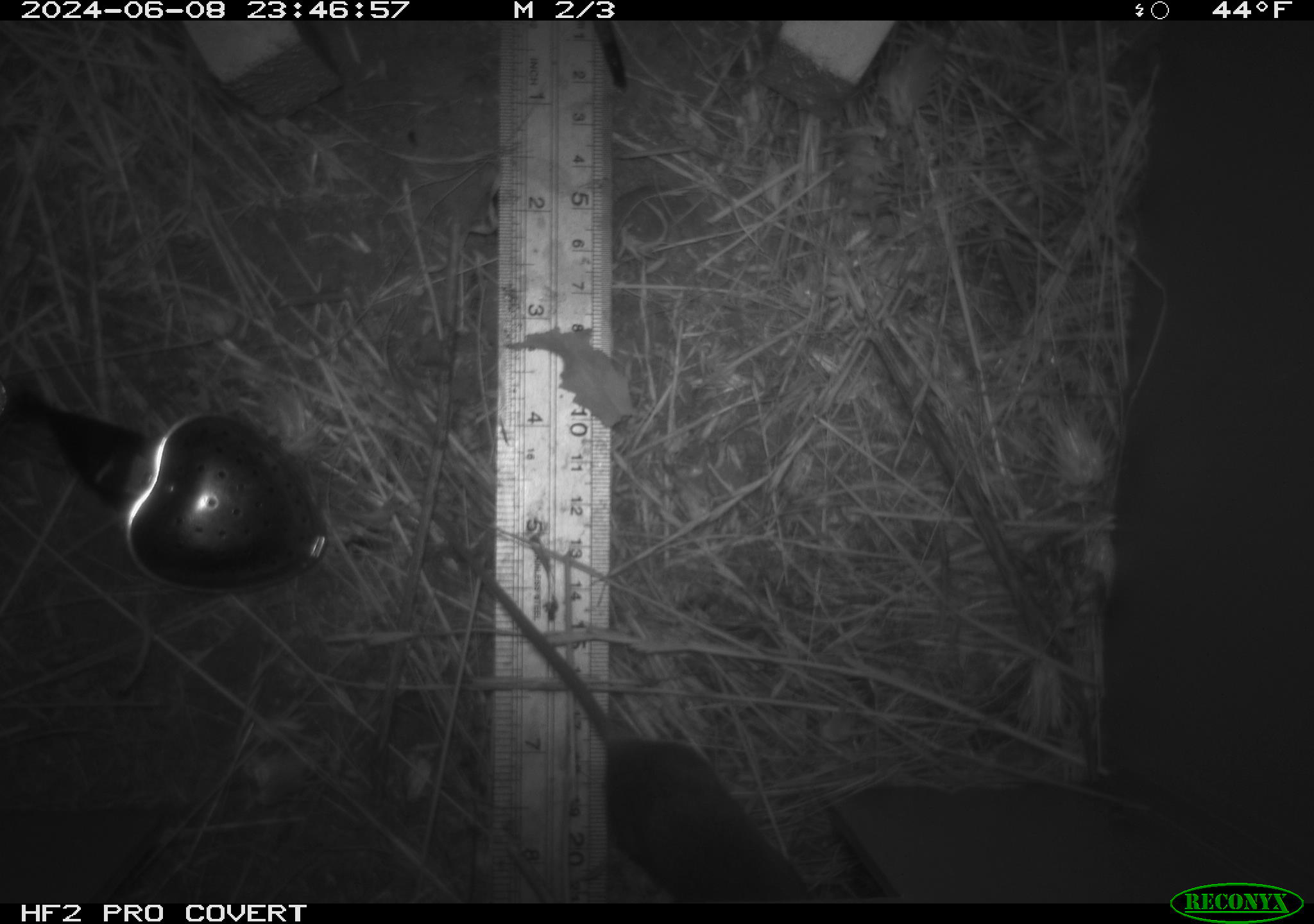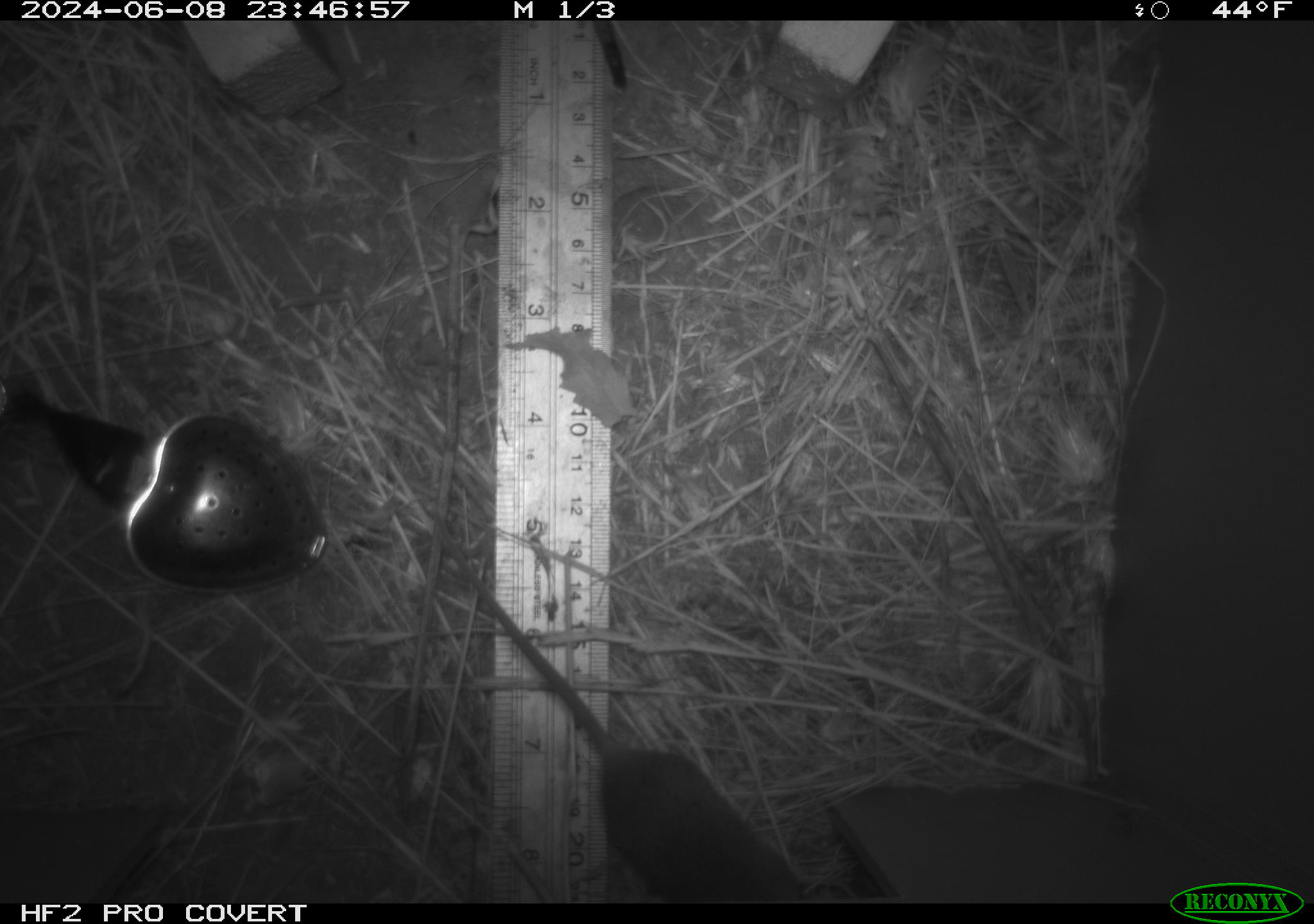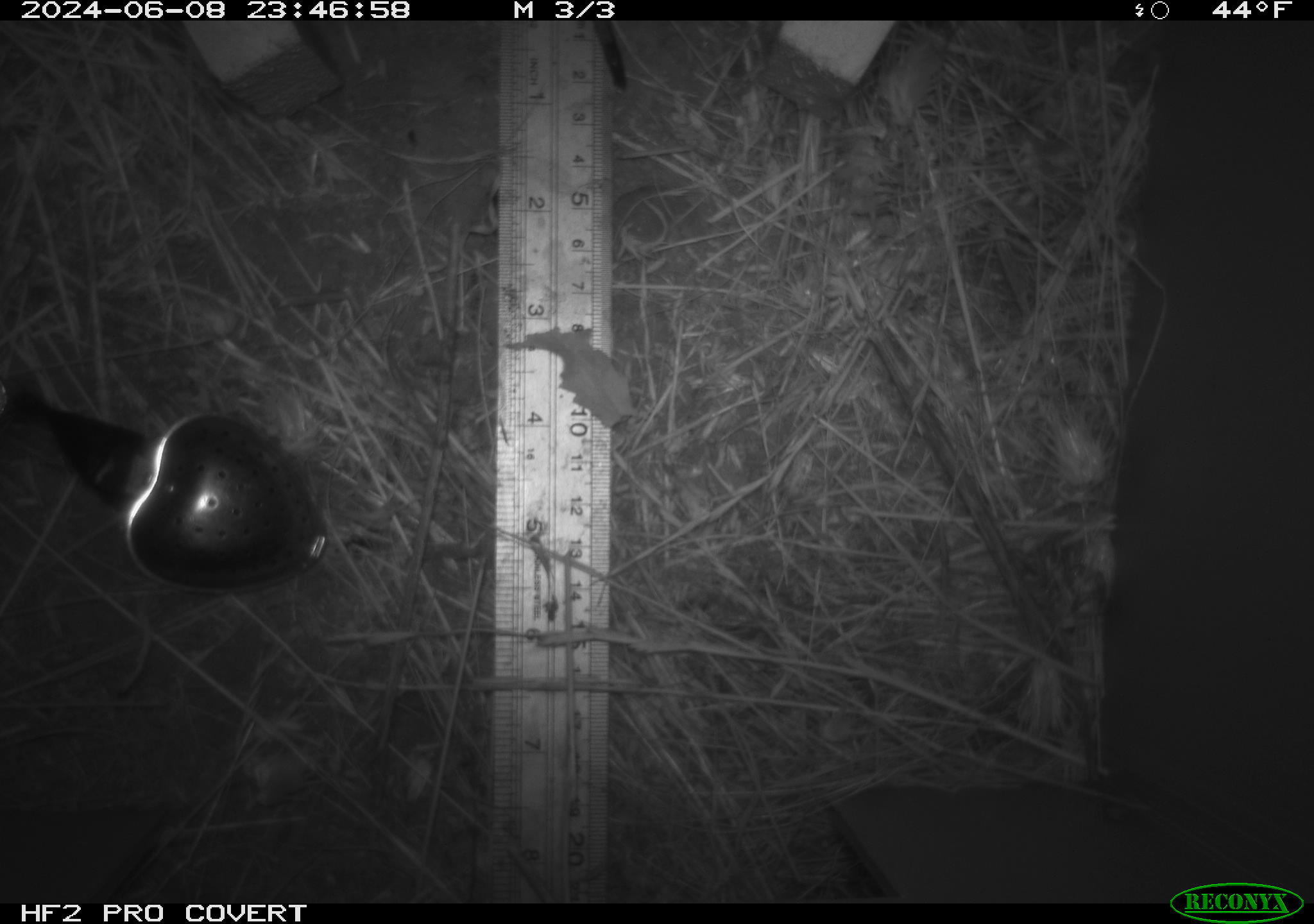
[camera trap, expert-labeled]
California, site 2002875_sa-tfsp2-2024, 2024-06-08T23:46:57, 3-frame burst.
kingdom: Animalia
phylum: Chordata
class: Mammalia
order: Rodentia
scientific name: Rodentia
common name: mouse species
Mouse species (Rodentia).